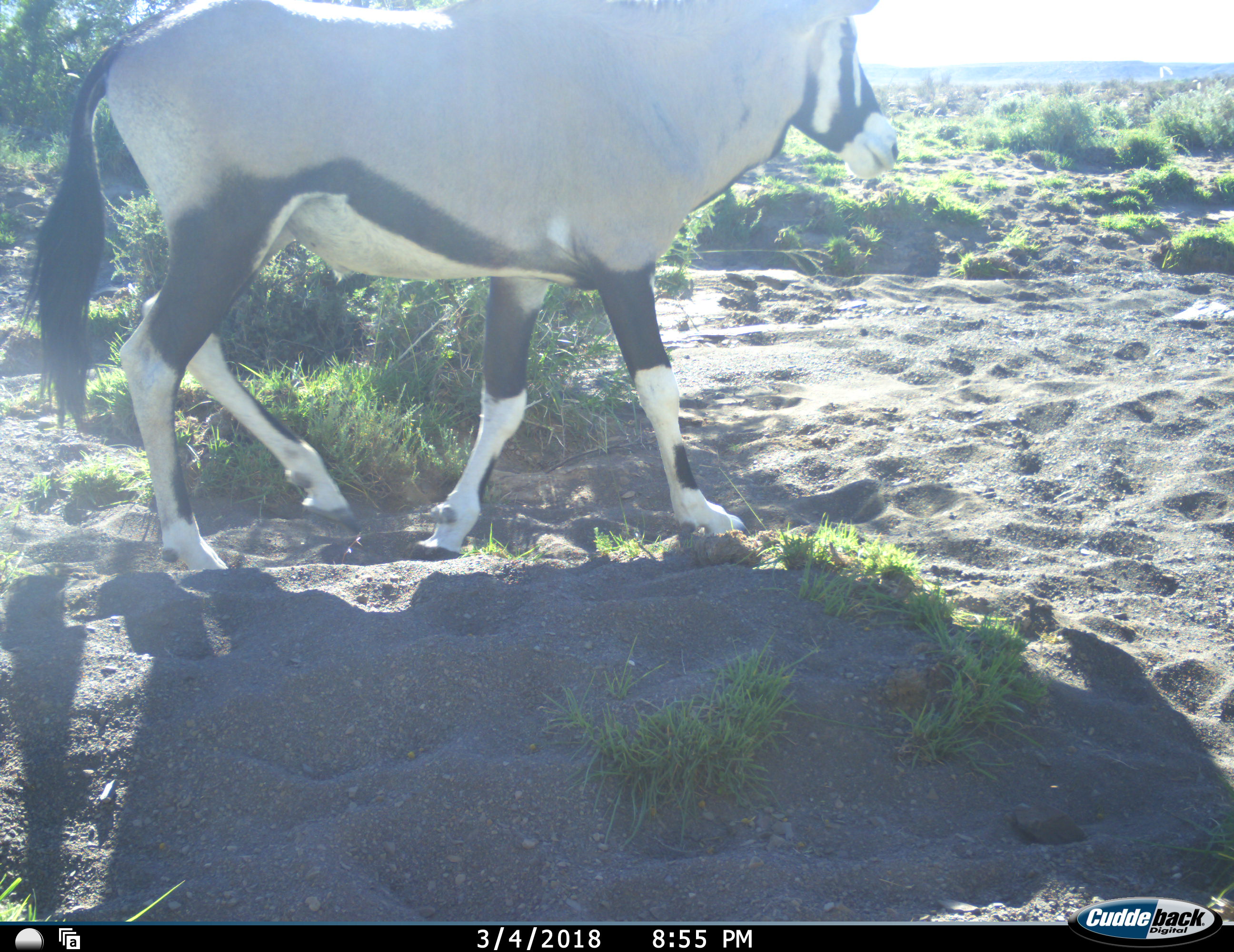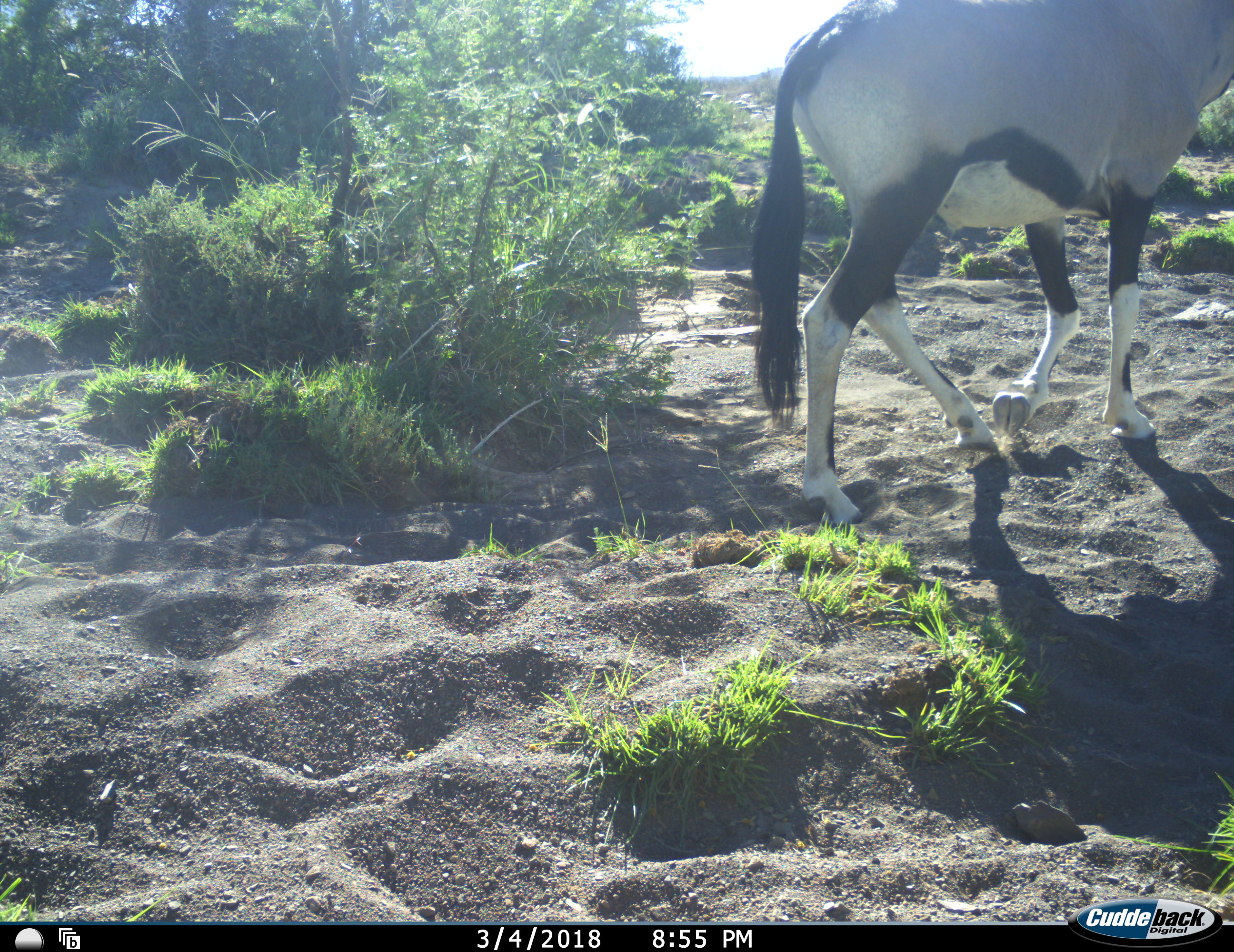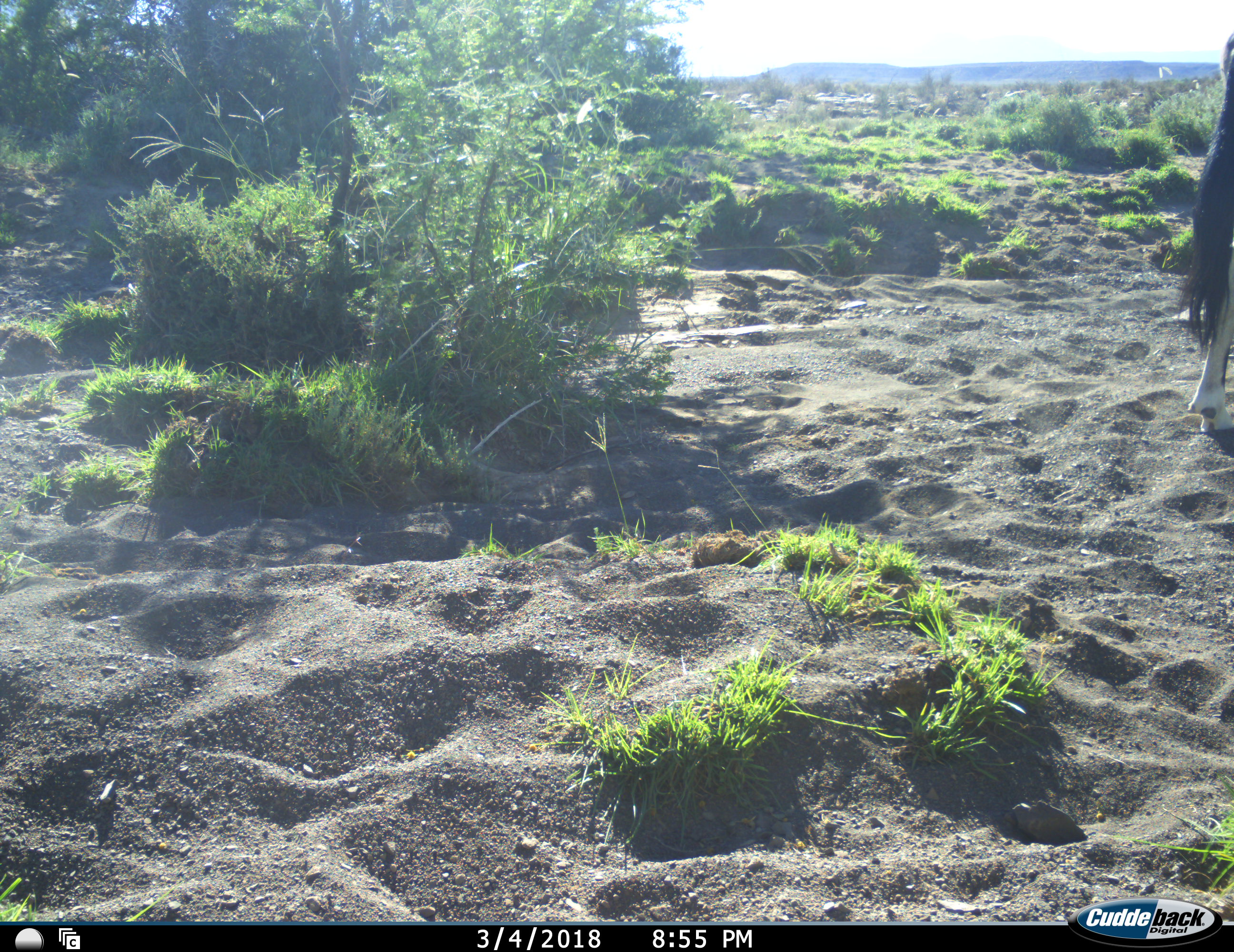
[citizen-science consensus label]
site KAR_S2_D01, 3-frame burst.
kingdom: Animalia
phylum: Chordata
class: Mammalia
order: Artiodactyla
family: Bovidae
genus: Oryx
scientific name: Oryx gazella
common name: gemsbok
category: oryx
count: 1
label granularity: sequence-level